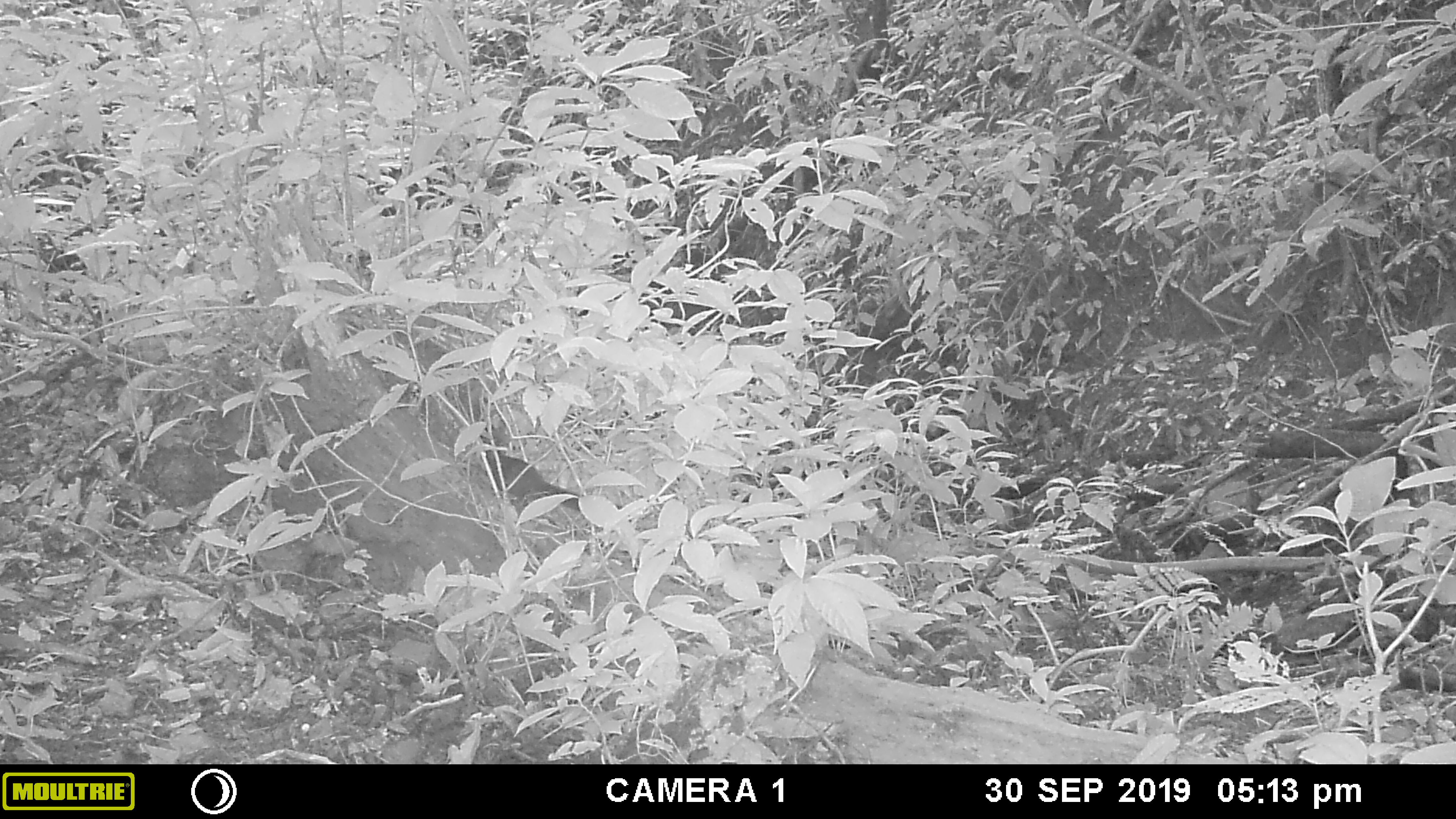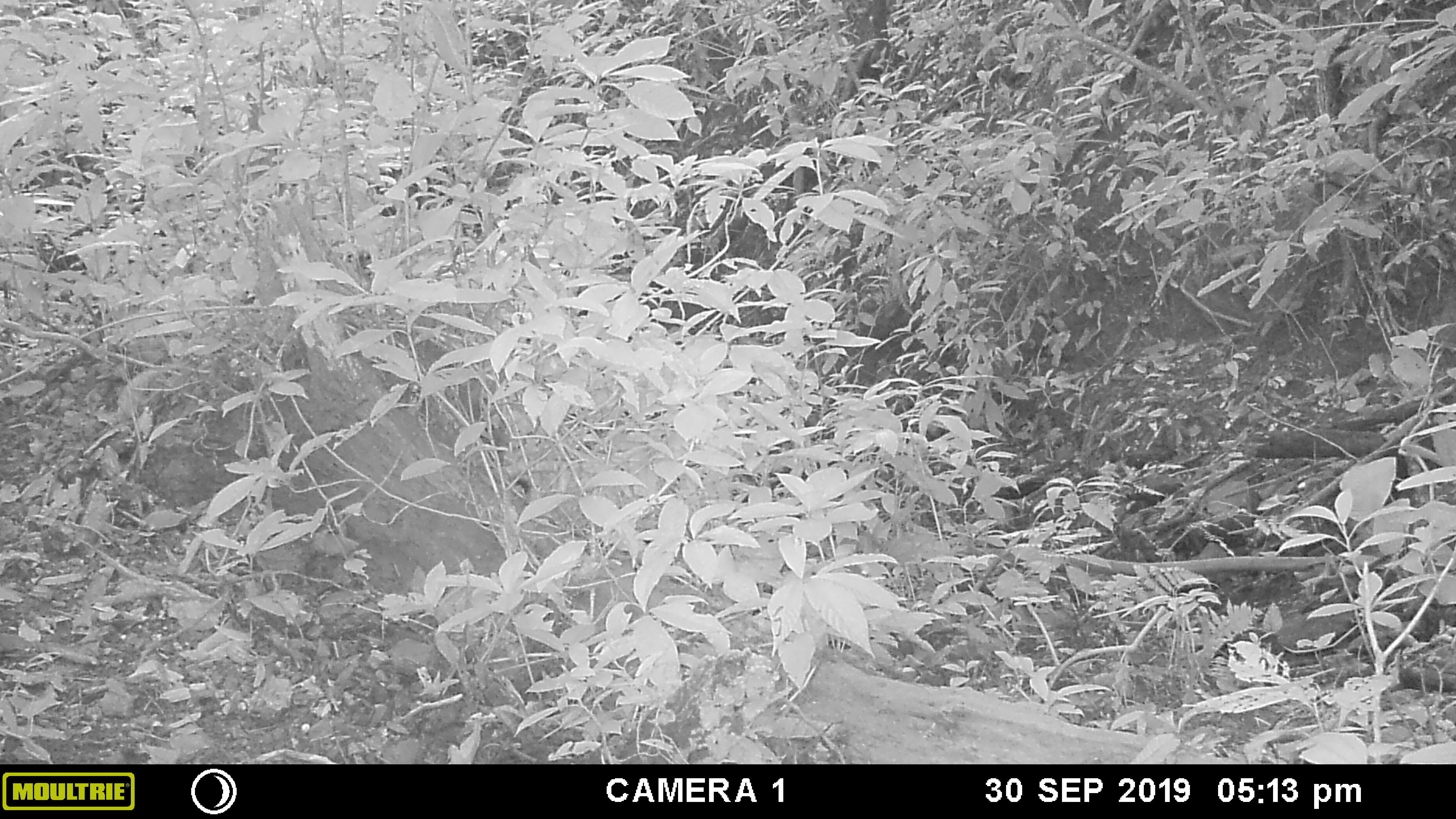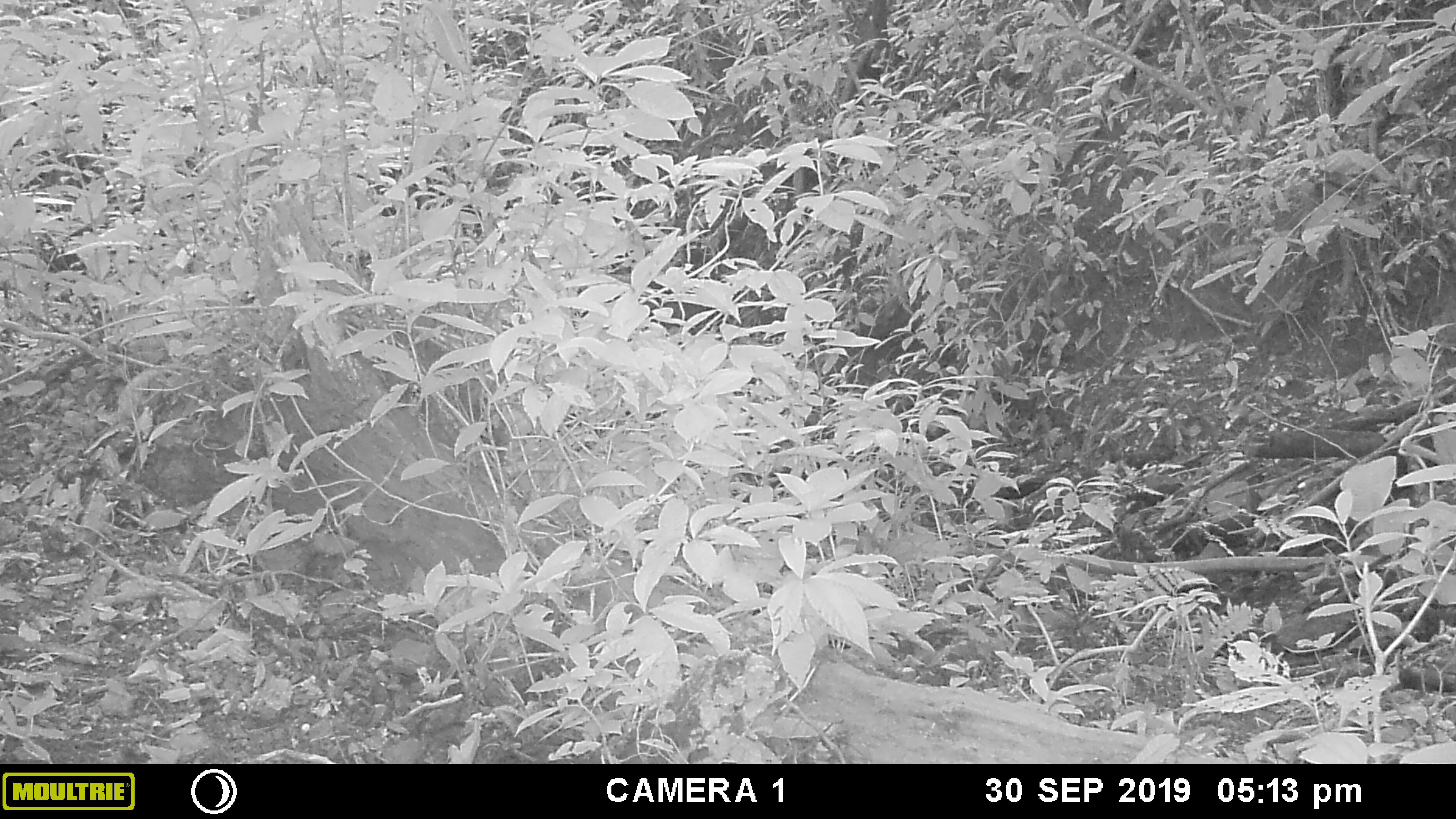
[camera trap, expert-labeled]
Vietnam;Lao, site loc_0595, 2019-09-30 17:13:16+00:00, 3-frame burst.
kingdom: Animalia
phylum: Chordata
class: Mammalia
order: Rodentia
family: Sciuridae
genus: Dremomys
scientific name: Dremomys rufigenis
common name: red-cheeked squirrel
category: red cheeked squirrel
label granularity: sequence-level